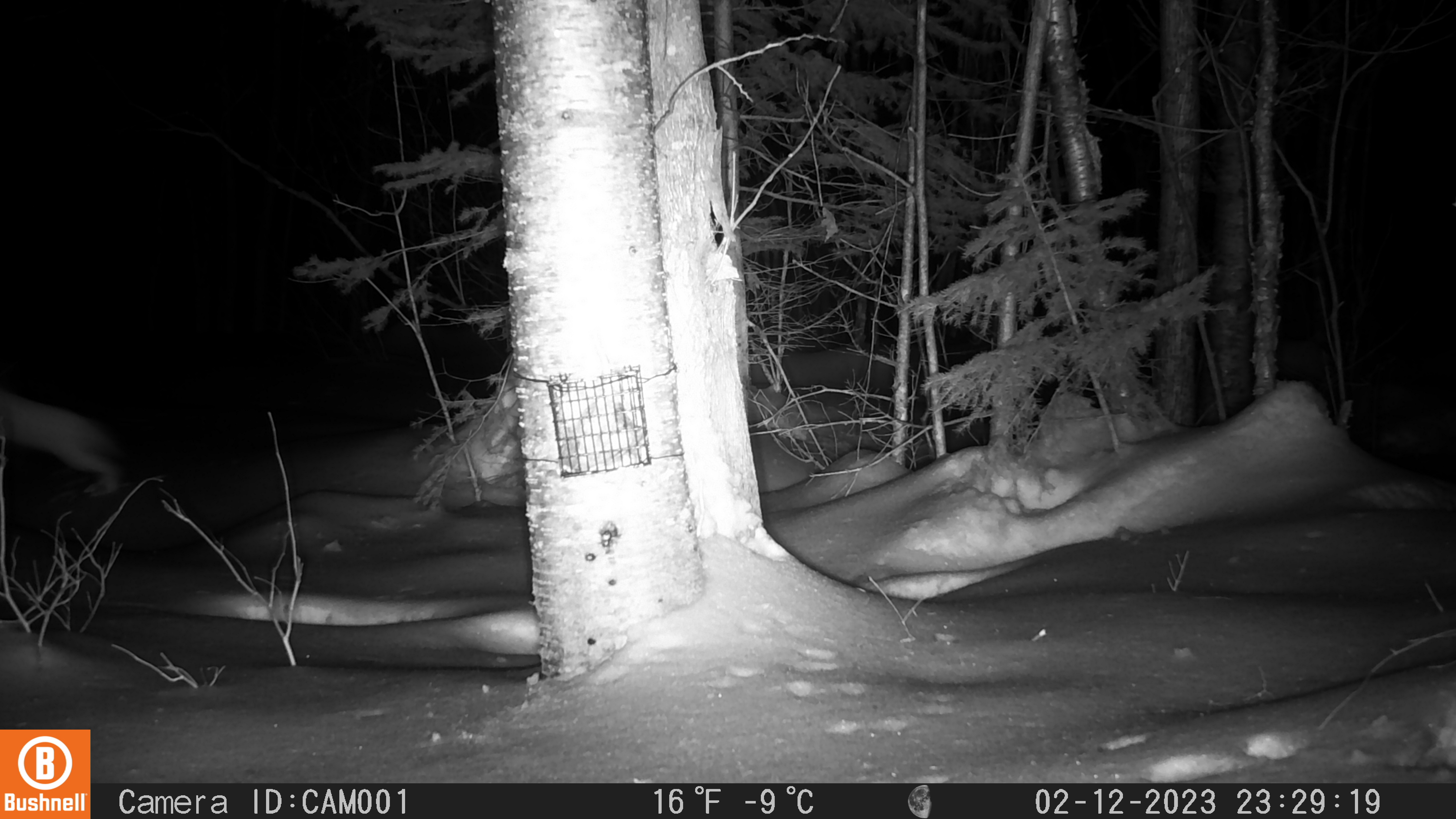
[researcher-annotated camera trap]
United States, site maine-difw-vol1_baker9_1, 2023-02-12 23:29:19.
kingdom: Animalia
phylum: Chordata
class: Mammalia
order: Lagomorpha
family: Leporidae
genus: Lepus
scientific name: Lepus americanus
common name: snowshoe hare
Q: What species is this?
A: Snowshoe hare (Lepus americanus).